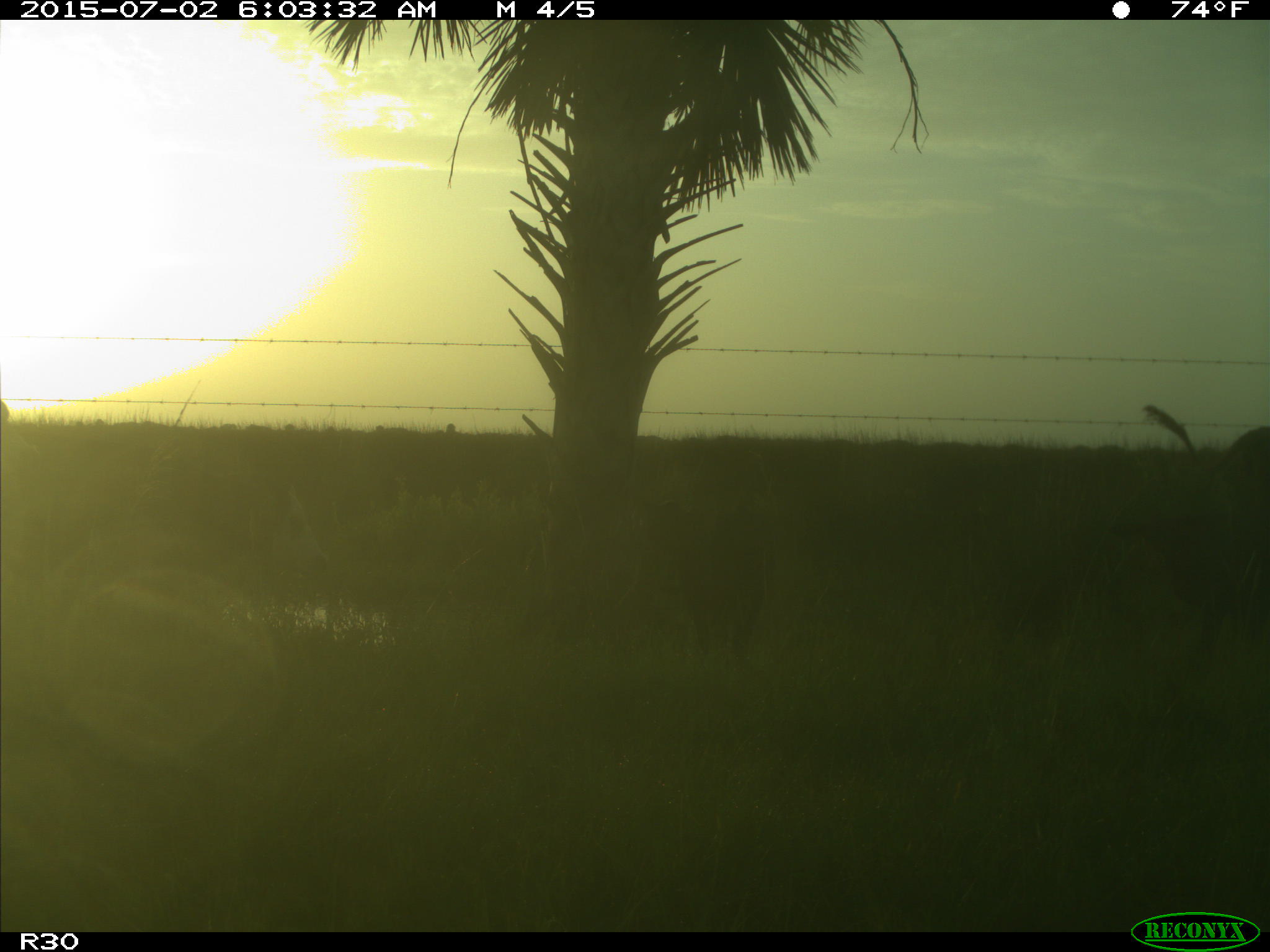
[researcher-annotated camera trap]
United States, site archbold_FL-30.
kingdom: Animalia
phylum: Chordata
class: Mammalia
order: Artiodactyla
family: Bovidae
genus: Bos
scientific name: Bos taurus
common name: domestic cow